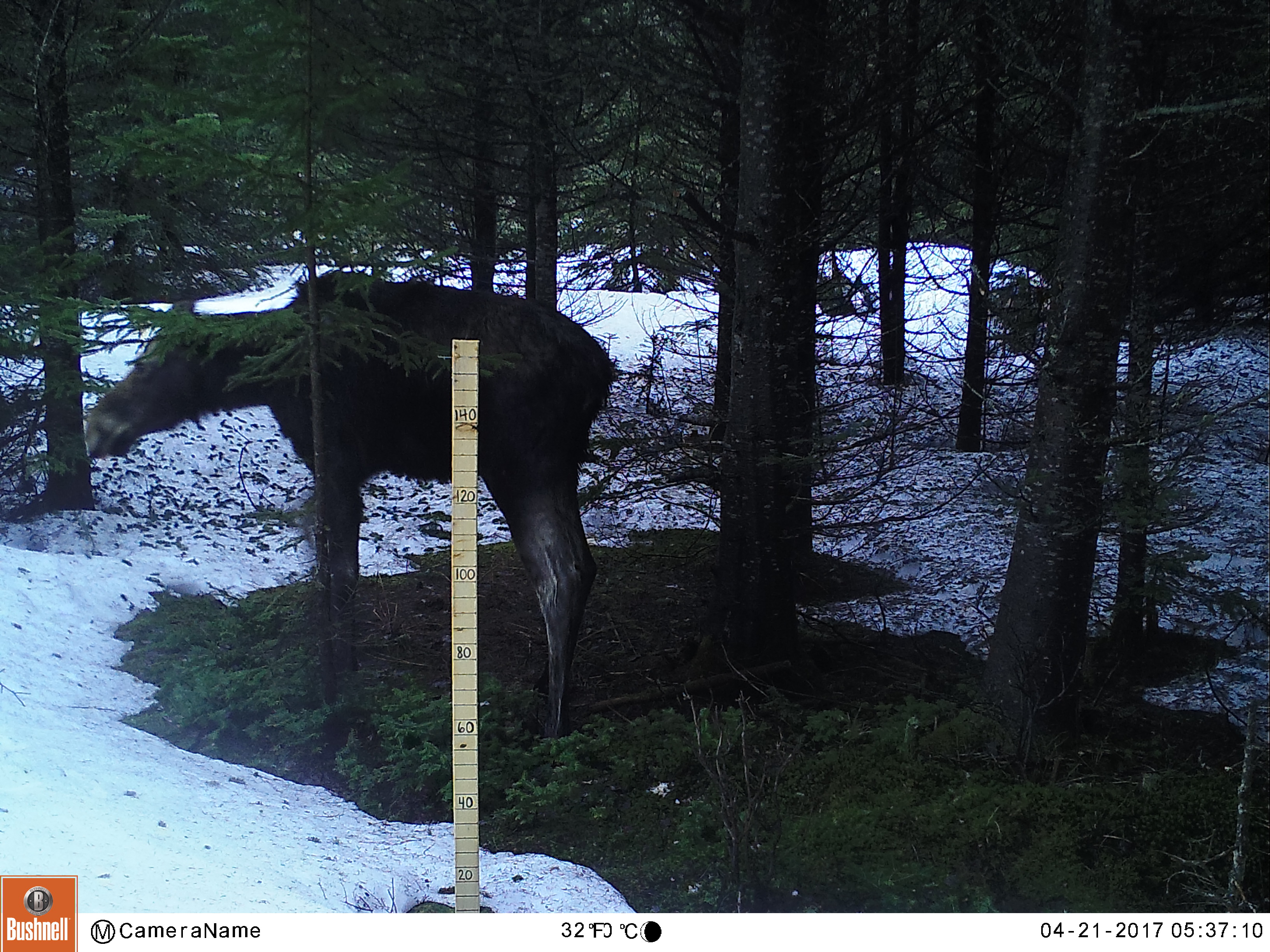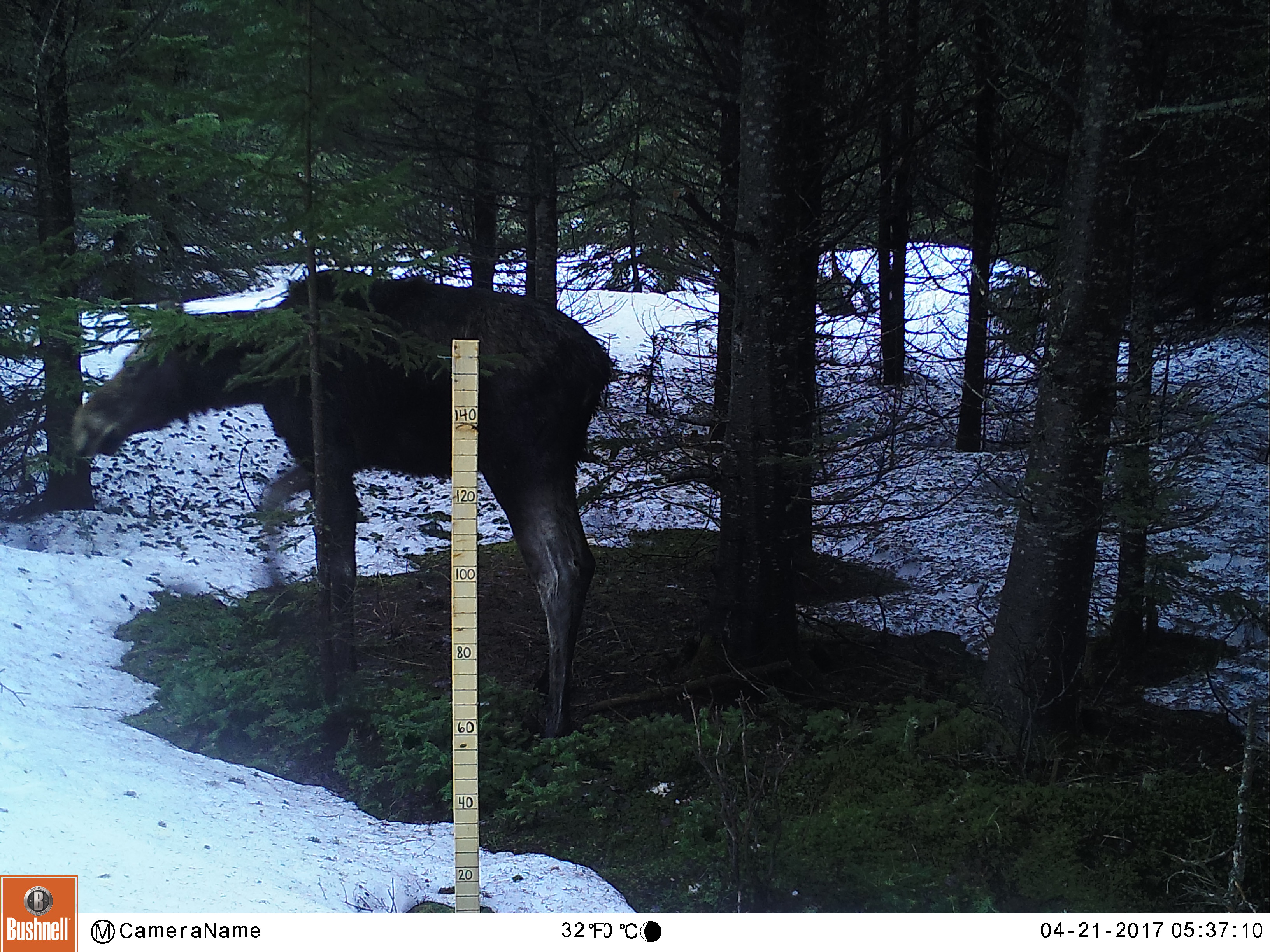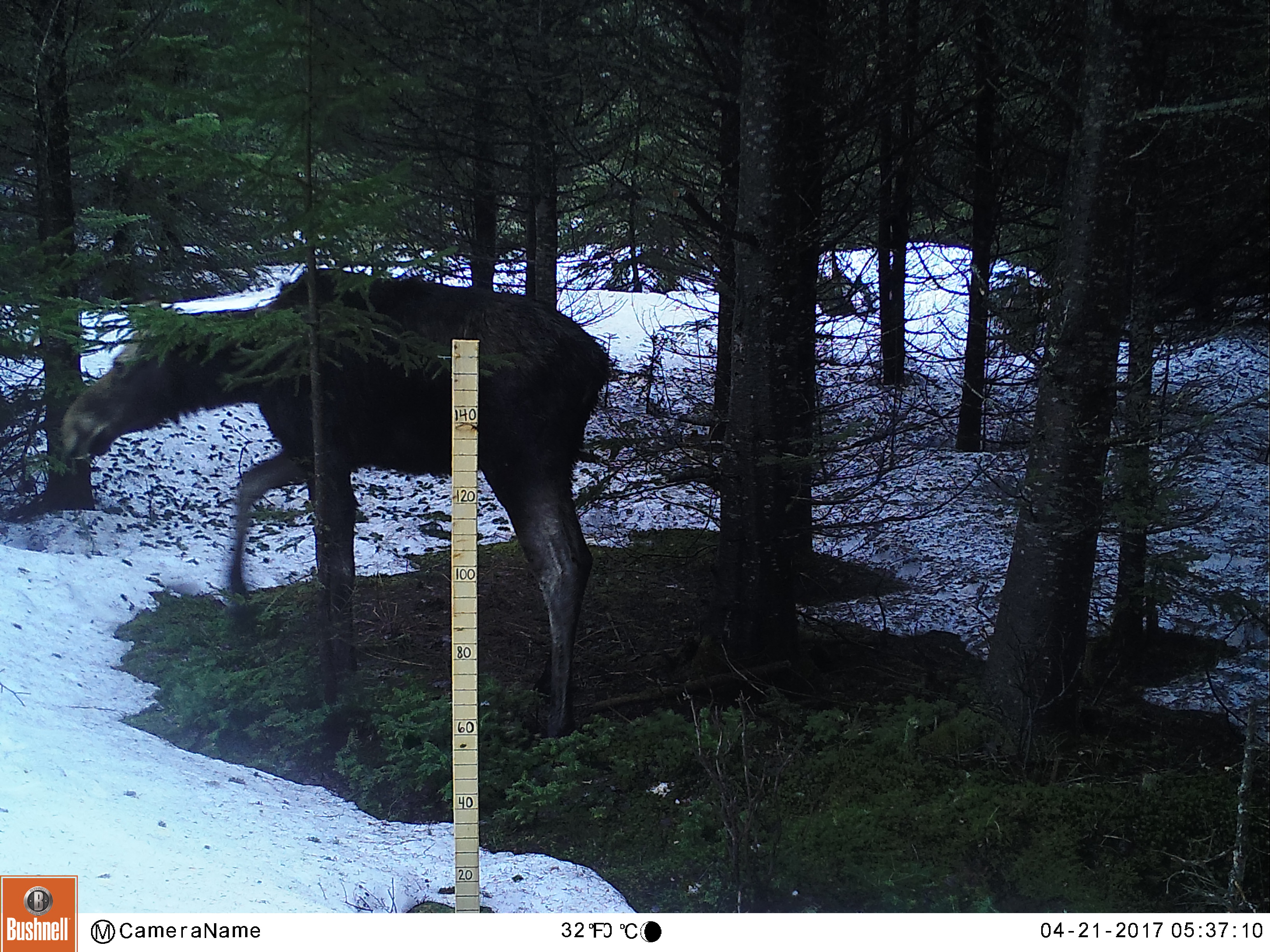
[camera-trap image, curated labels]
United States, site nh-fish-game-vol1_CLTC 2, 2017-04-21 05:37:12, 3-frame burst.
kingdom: Animalia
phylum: Chordata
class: Mammalia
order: Artiodactyla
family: Cervidae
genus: Alces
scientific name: Alces alces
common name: moose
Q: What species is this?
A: Moose (Alces alces).